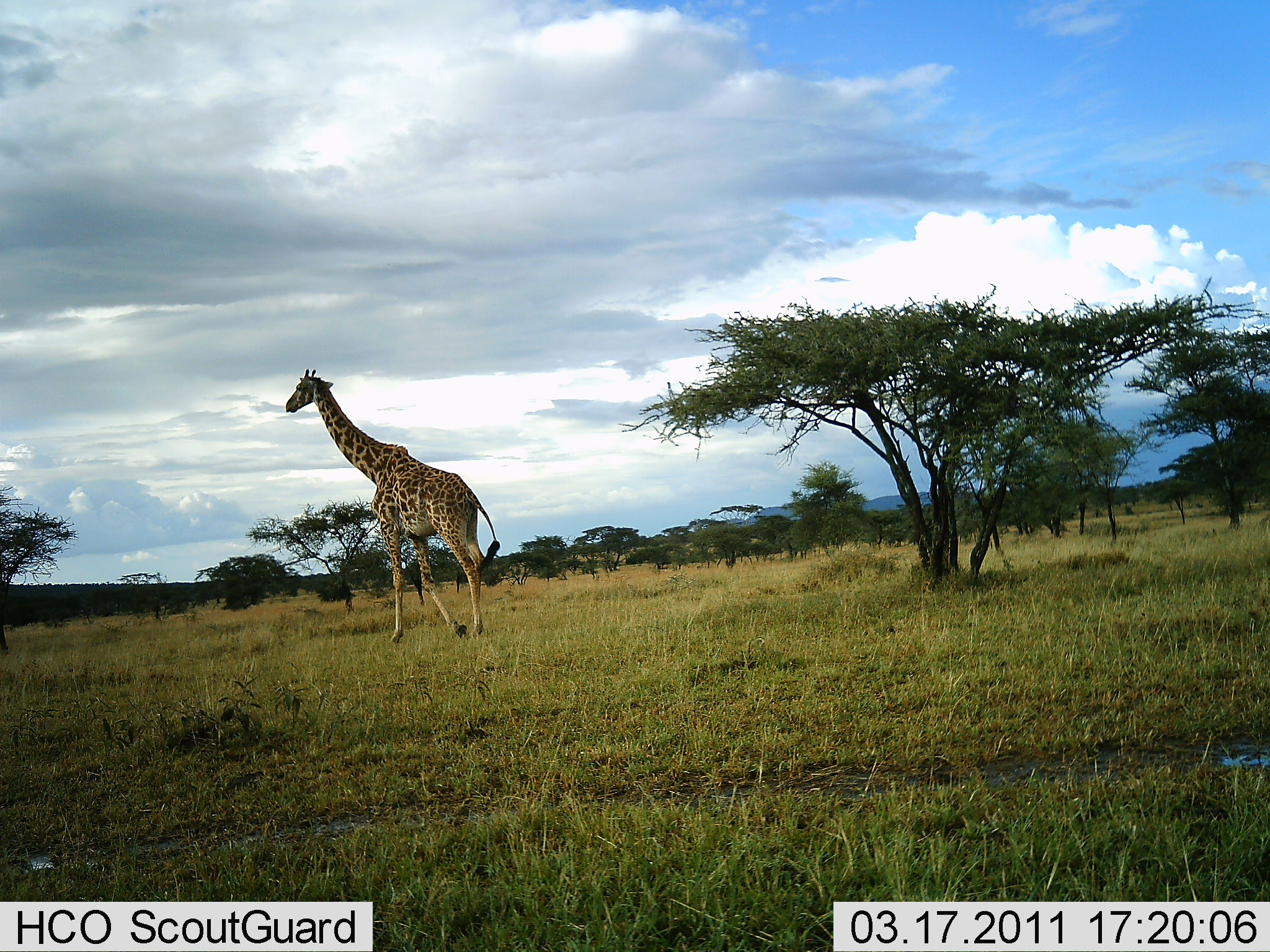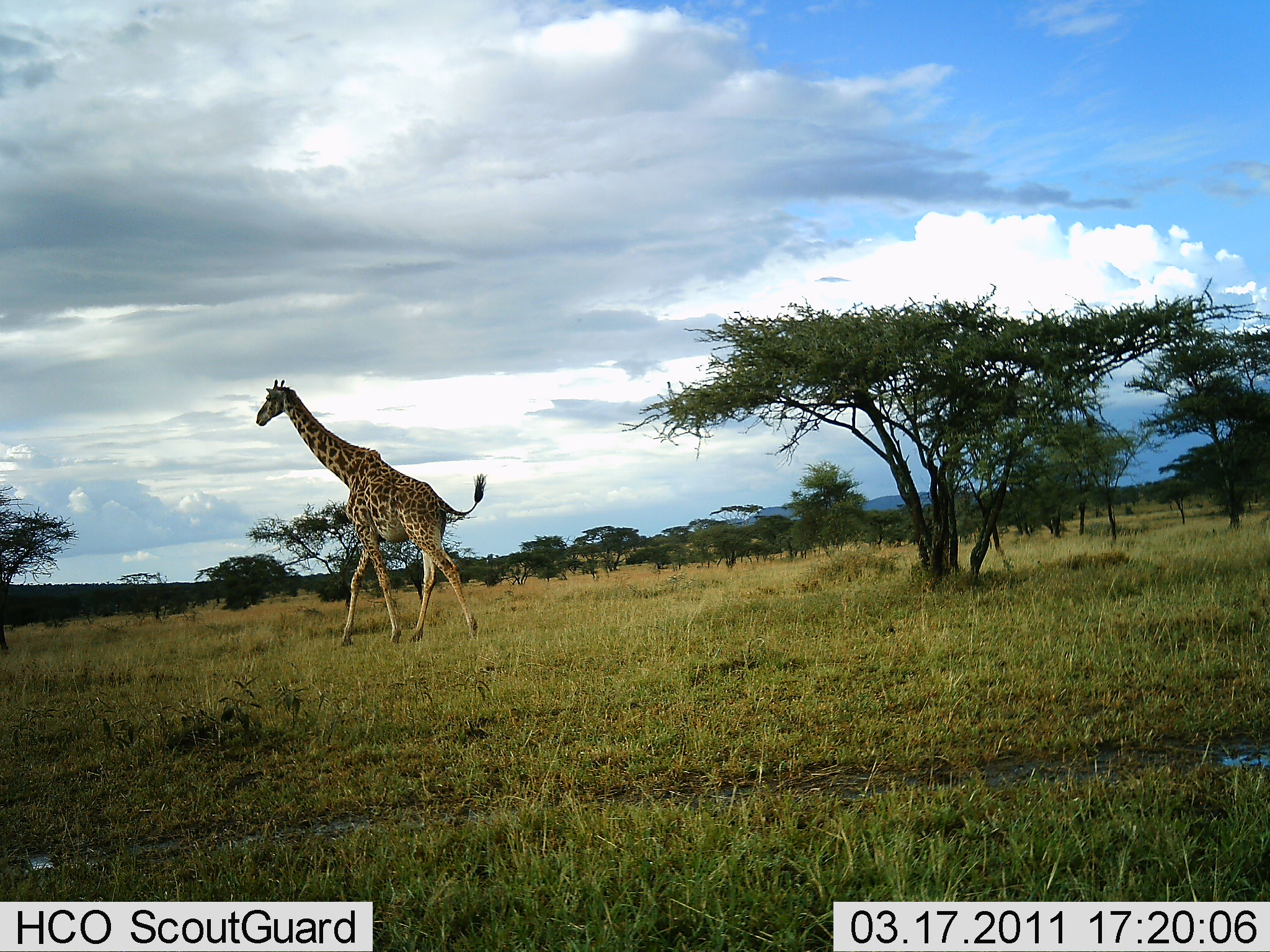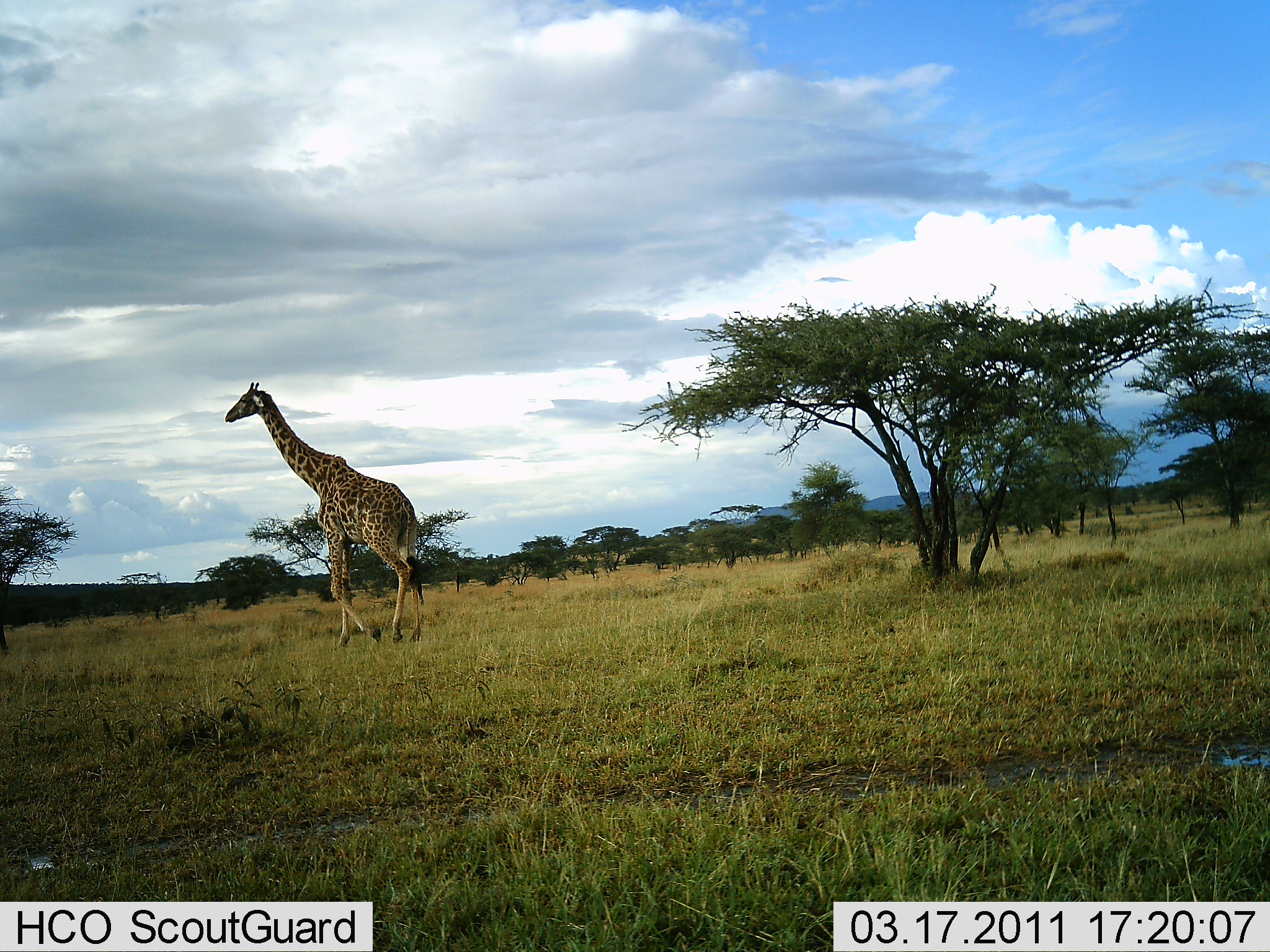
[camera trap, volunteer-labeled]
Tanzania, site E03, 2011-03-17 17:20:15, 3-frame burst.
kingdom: Animalia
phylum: Chordata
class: Mammalia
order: Artiodactyla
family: Giraffidae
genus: Giraffa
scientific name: Giraffa camelopardalis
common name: giraffe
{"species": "giraffe (Giraffa camelopardalis)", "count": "1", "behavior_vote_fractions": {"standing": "0%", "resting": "0%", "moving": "100%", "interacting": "0%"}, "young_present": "0%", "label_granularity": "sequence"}